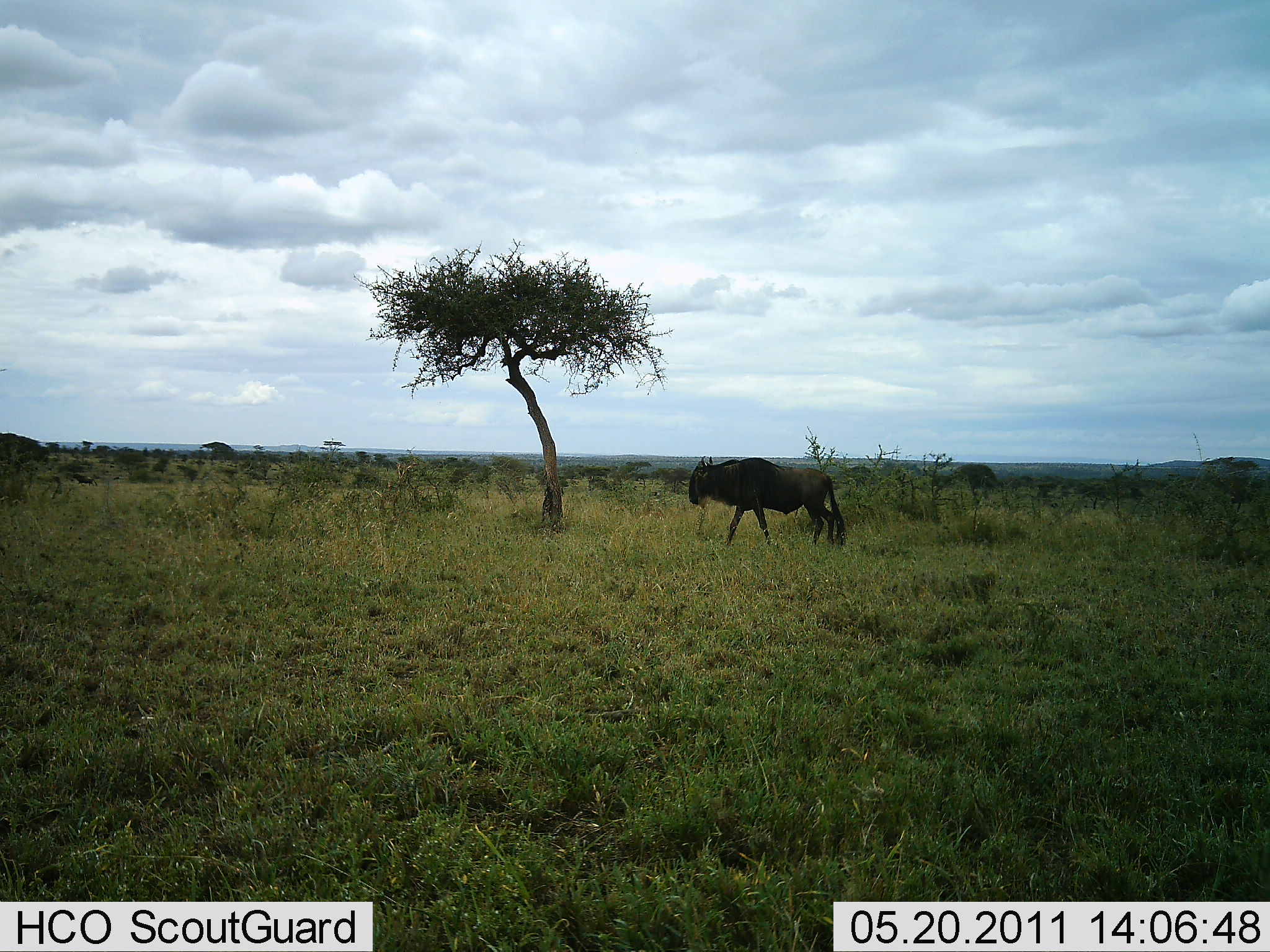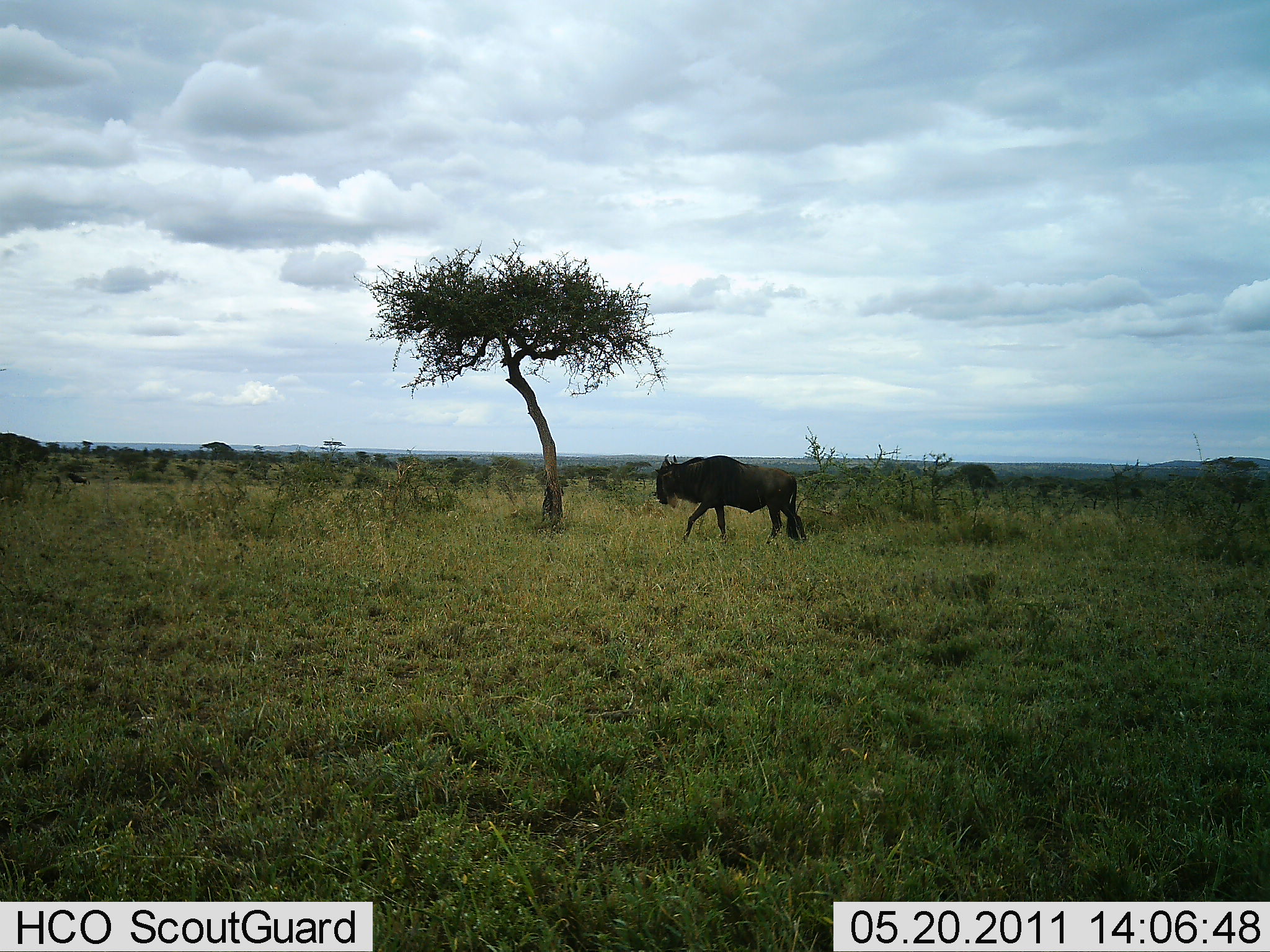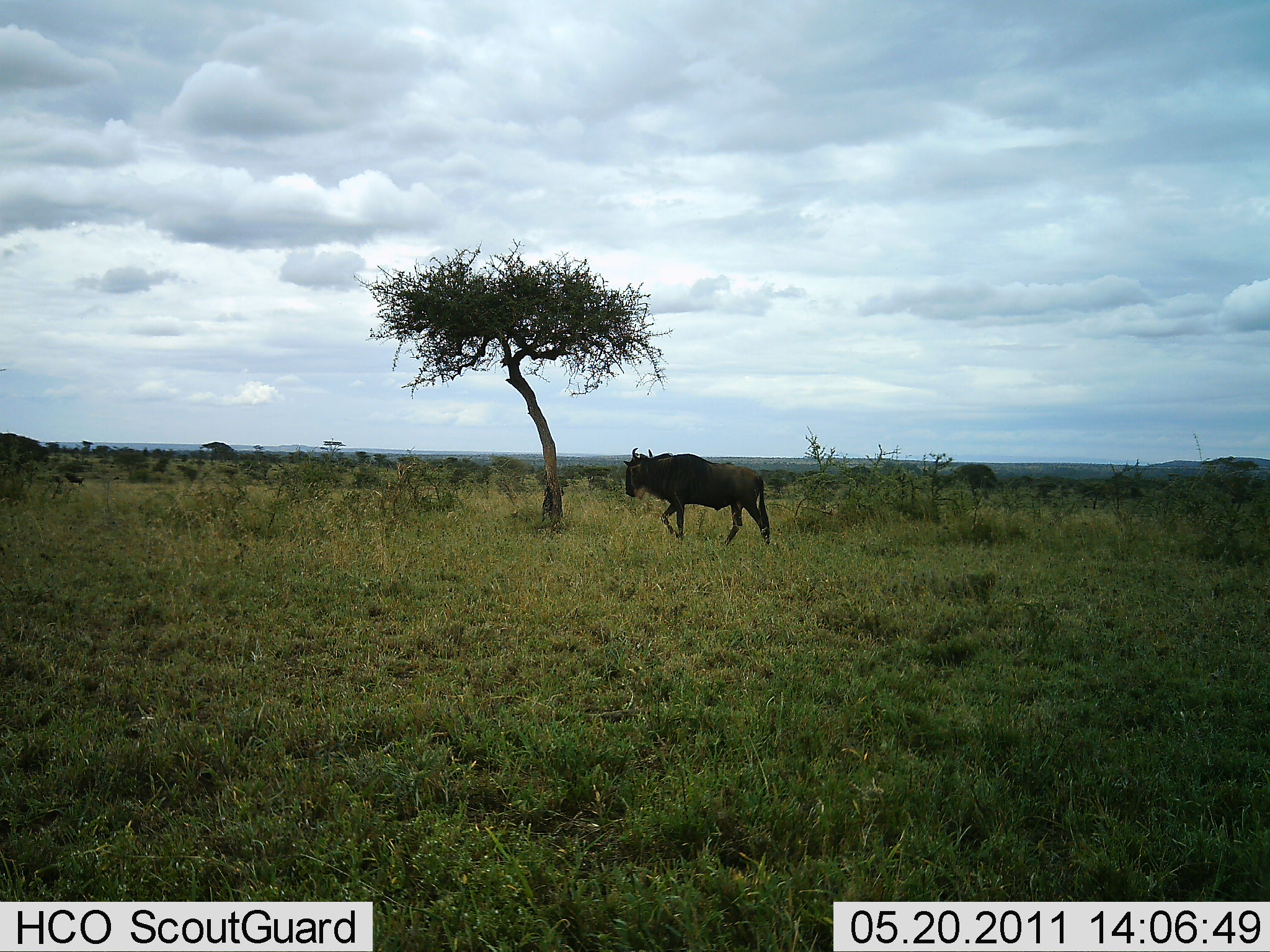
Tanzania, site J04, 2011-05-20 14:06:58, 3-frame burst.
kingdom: Animalia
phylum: Chordata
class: Mammalia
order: Artiodactyla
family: Bovidae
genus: Connochaetes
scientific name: Connochaetes taurinus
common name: blue wildebeest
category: wildebeest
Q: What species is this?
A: Wildebeest (blue wildebeest) (Connochaetes taurinus).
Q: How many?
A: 1.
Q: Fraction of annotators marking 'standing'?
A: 9%.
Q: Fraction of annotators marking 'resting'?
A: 0%.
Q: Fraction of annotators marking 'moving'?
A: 100%.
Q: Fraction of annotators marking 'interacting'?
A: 0%.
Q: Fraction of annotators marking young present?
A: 0%.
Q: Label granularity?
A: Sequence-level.